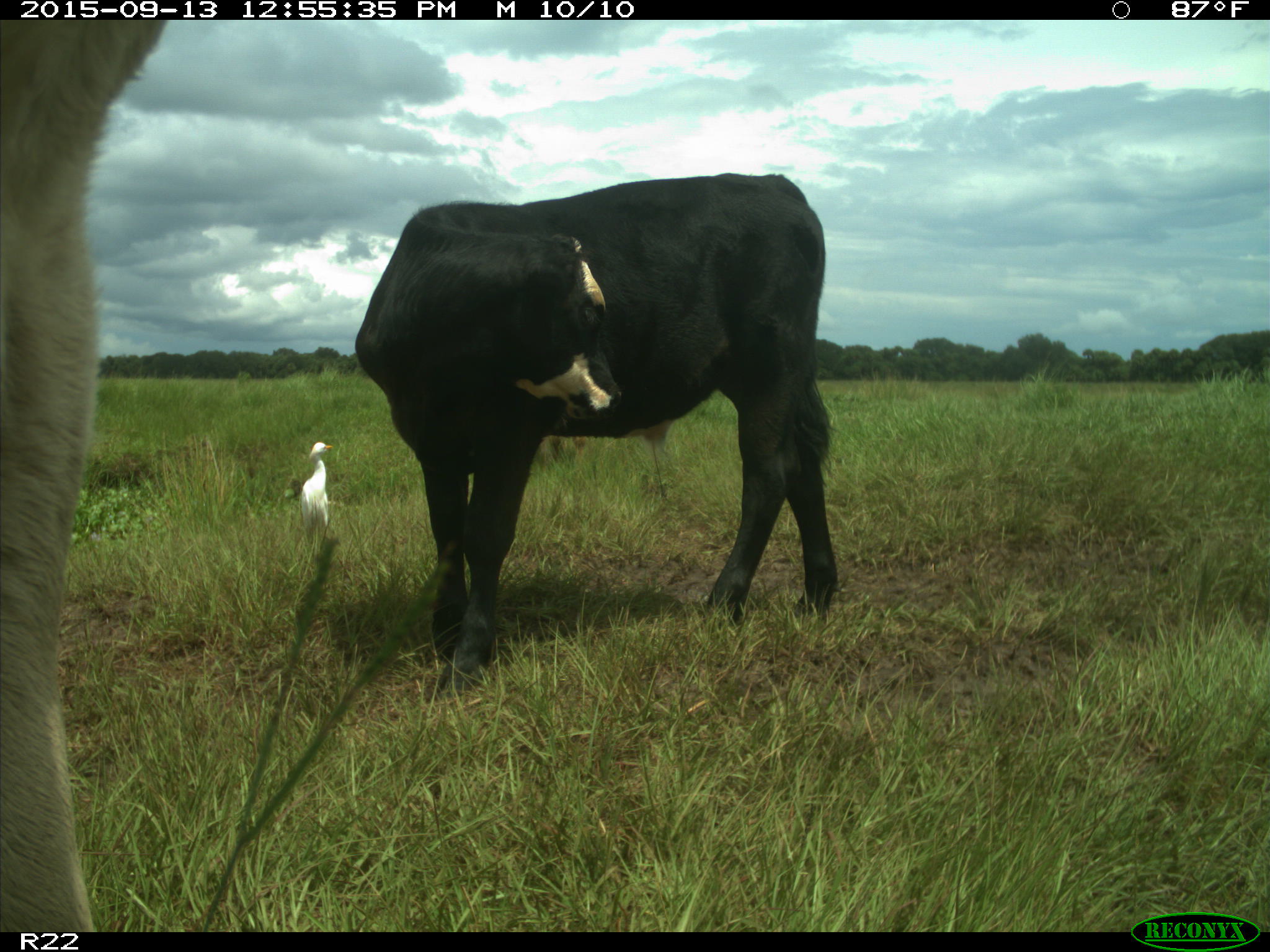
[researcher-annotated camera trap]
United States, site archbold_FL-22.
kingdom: Animalia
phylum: Chordata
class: Mammalia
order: Artiodactyla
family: Bovidae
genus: Bos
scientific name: Bos taurus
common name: domestic cow